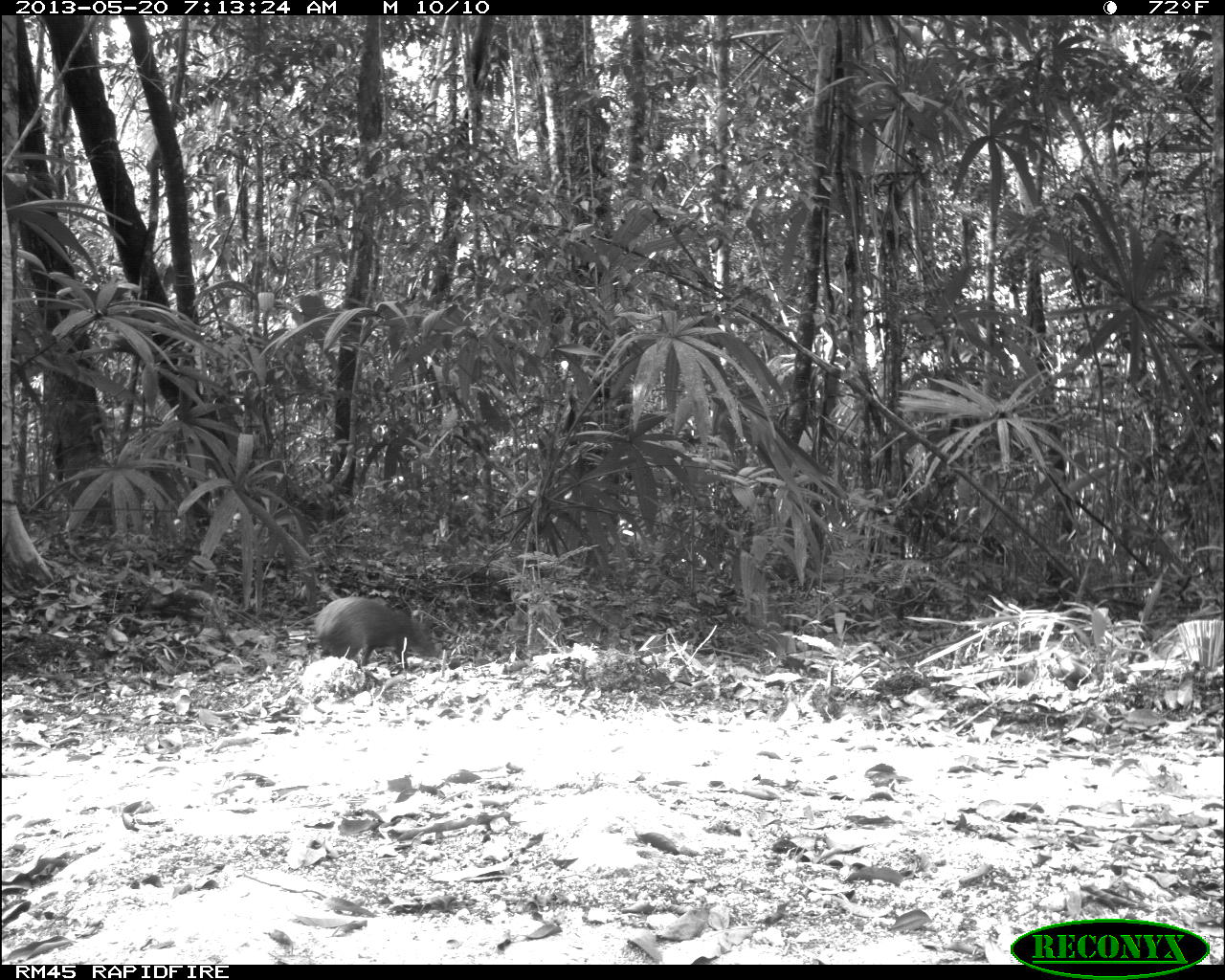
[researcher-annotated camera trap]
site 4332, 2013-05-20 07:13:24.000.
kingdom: Animalia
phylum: Chordata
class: Mammalia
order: Rodentia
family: Dasyproctidae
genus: Dasyprocta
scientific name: Dasyprocta punctata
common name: central american agouti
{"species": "Dasyprocta punctata (central american agouti)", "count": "1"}